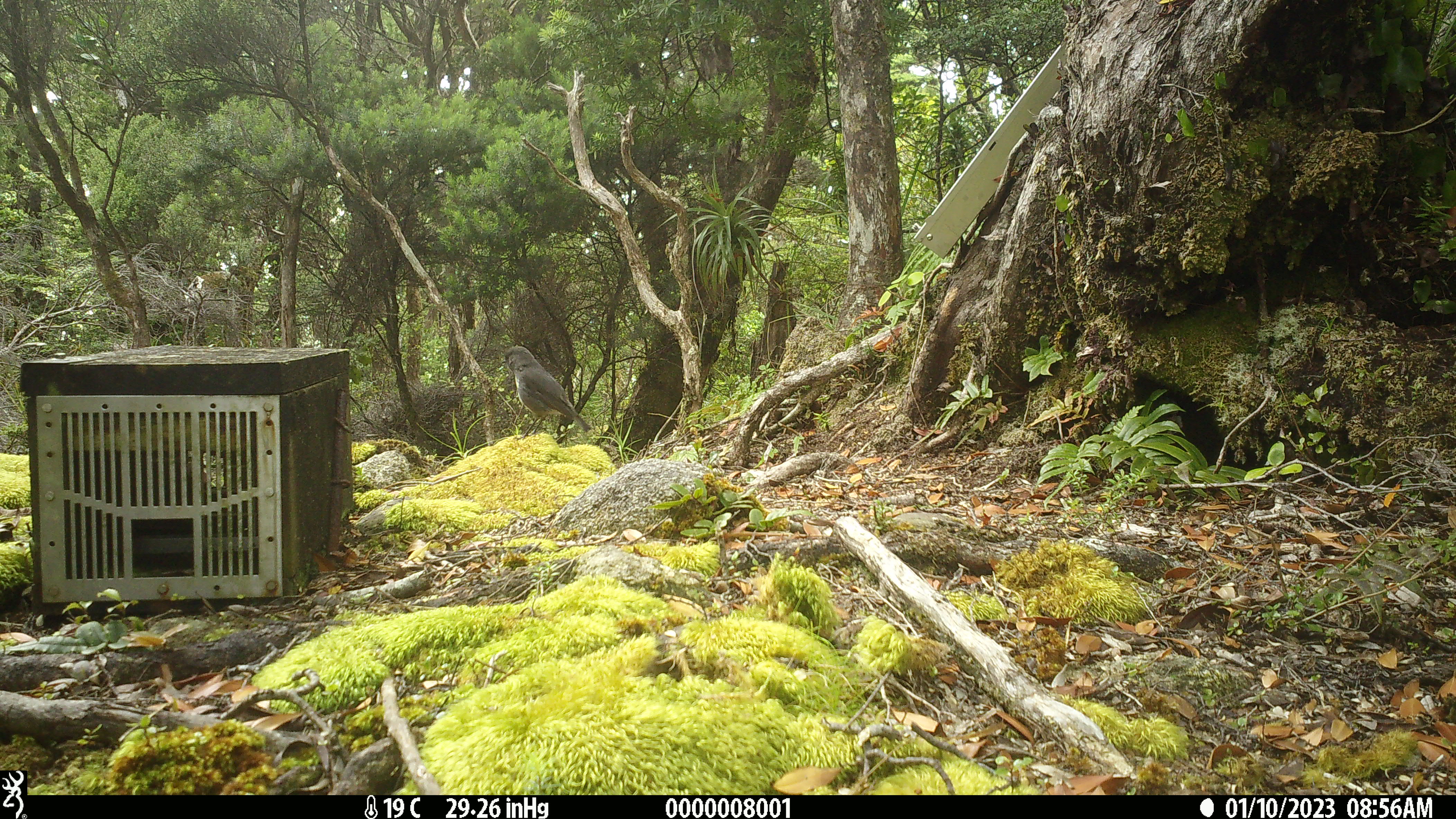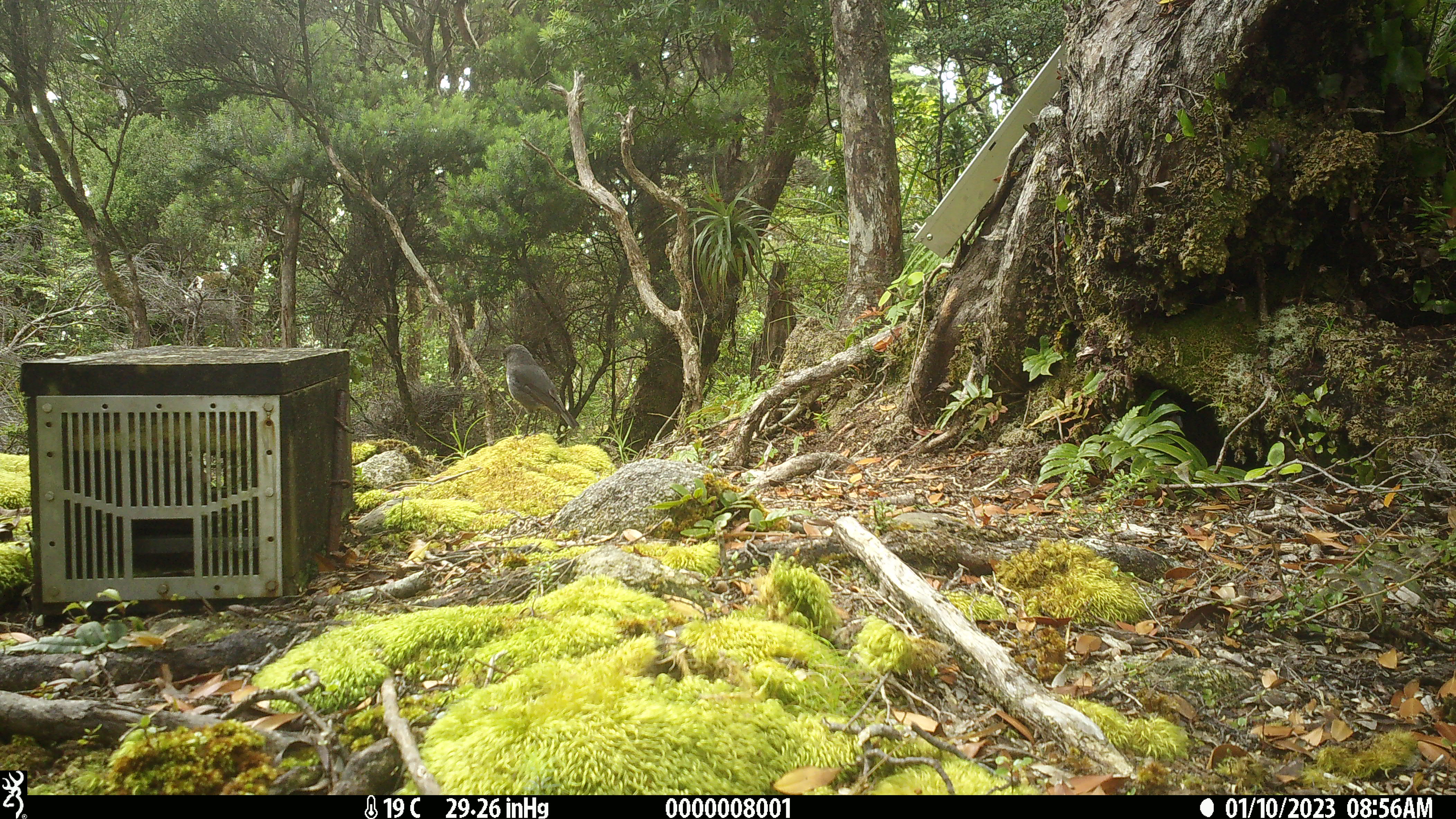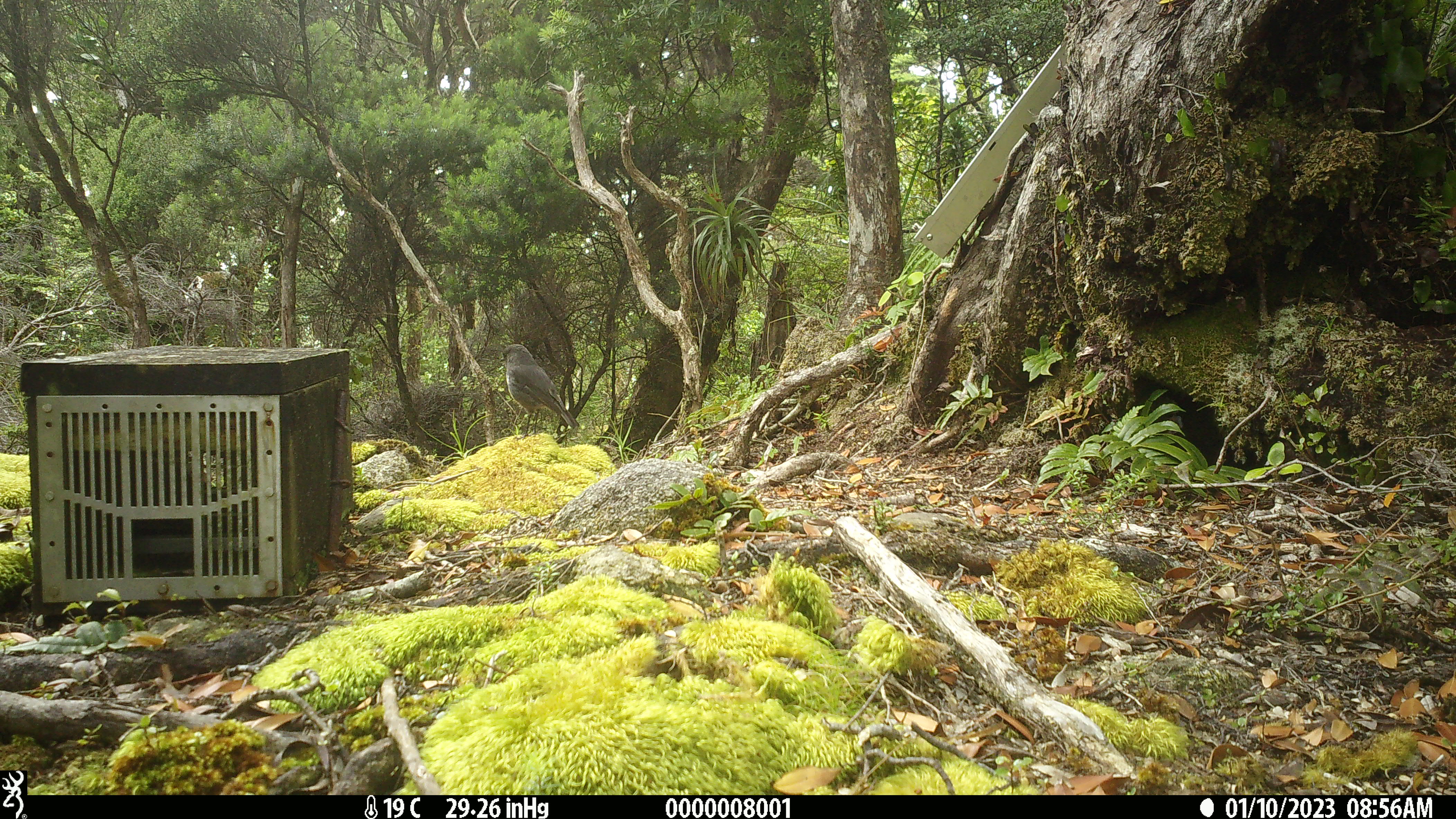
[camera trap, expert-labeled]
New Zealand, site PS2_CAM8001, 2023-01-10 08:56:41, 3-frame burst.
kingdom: Animalia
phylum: Chordata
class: Aves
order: Passeriformes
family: Petroicidae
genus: Petroica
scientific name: Petroica australis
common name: new zealand robin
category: robin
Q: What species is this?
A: Robin (new zealand robin) (Petroica australis).